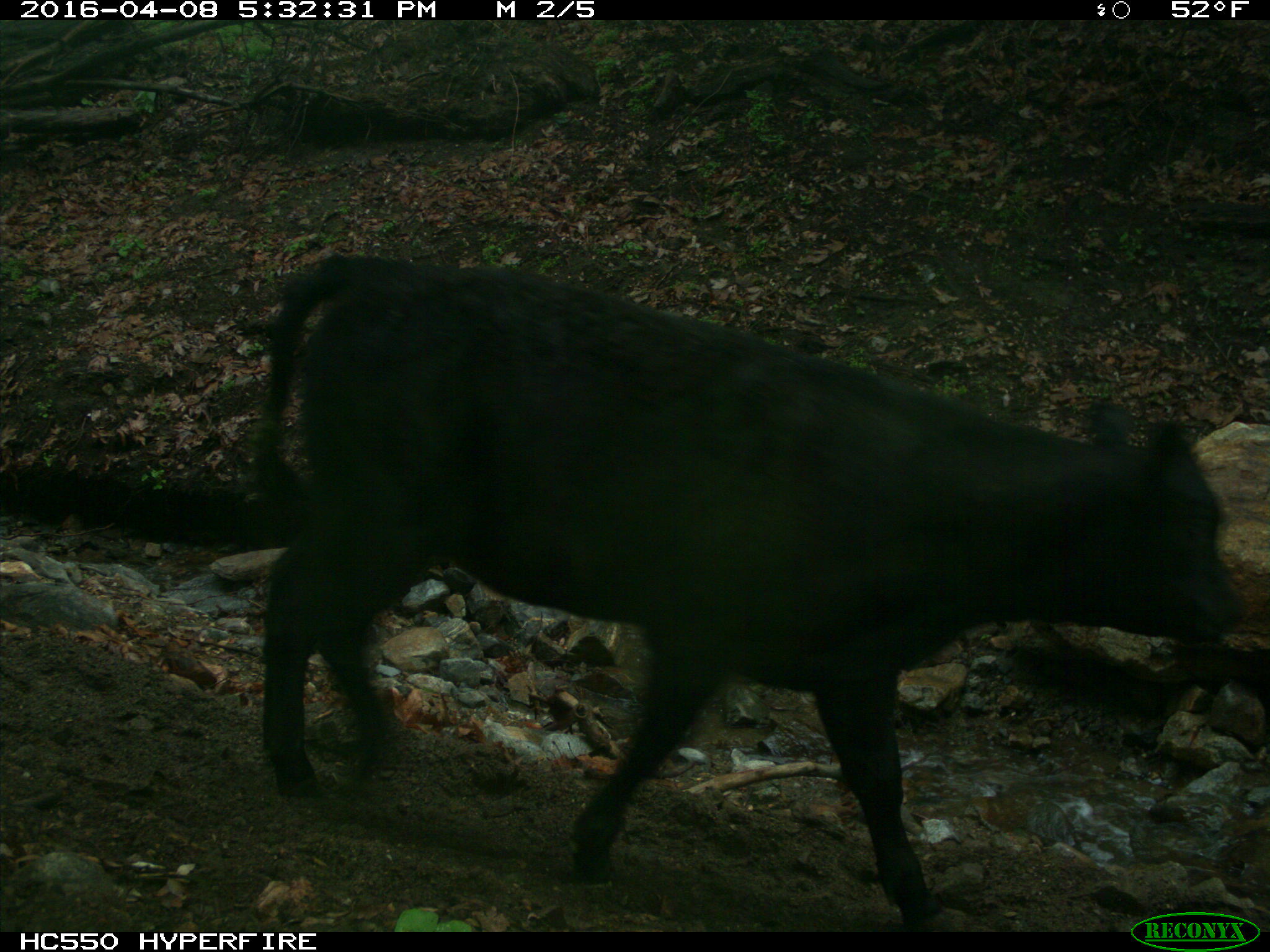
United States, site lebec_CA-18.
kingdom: Animalia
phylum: Chordata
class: Mammalia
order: Artiodactyla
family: Bovidae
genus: Bos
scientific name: Bos taurus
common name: domestic cow